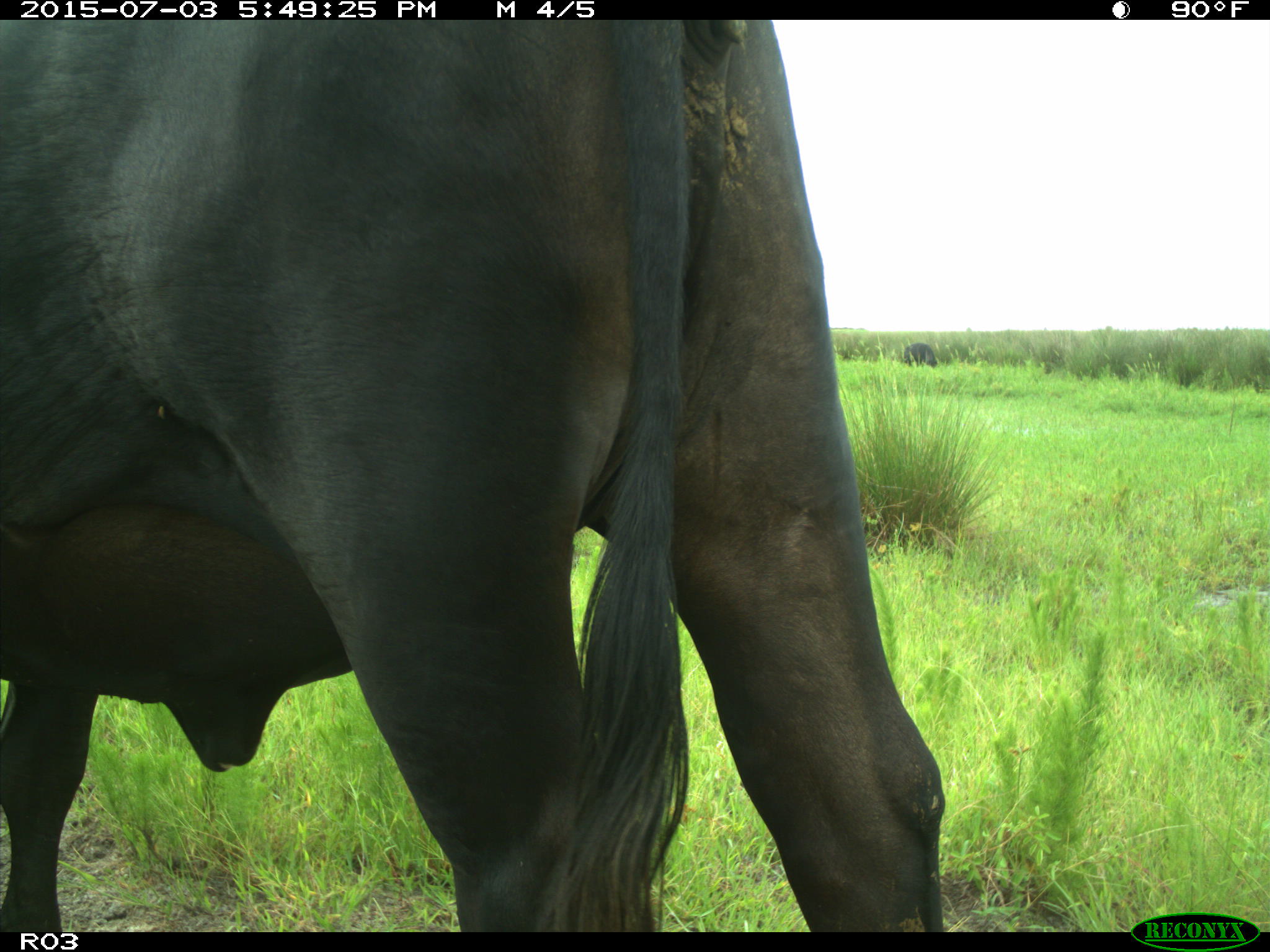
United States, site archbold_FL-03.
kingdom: Animalia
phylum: Chordata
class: Mammalia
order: Artiodactyla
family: Bovidae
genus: Bos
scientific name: Bos taurus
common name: domestic cow